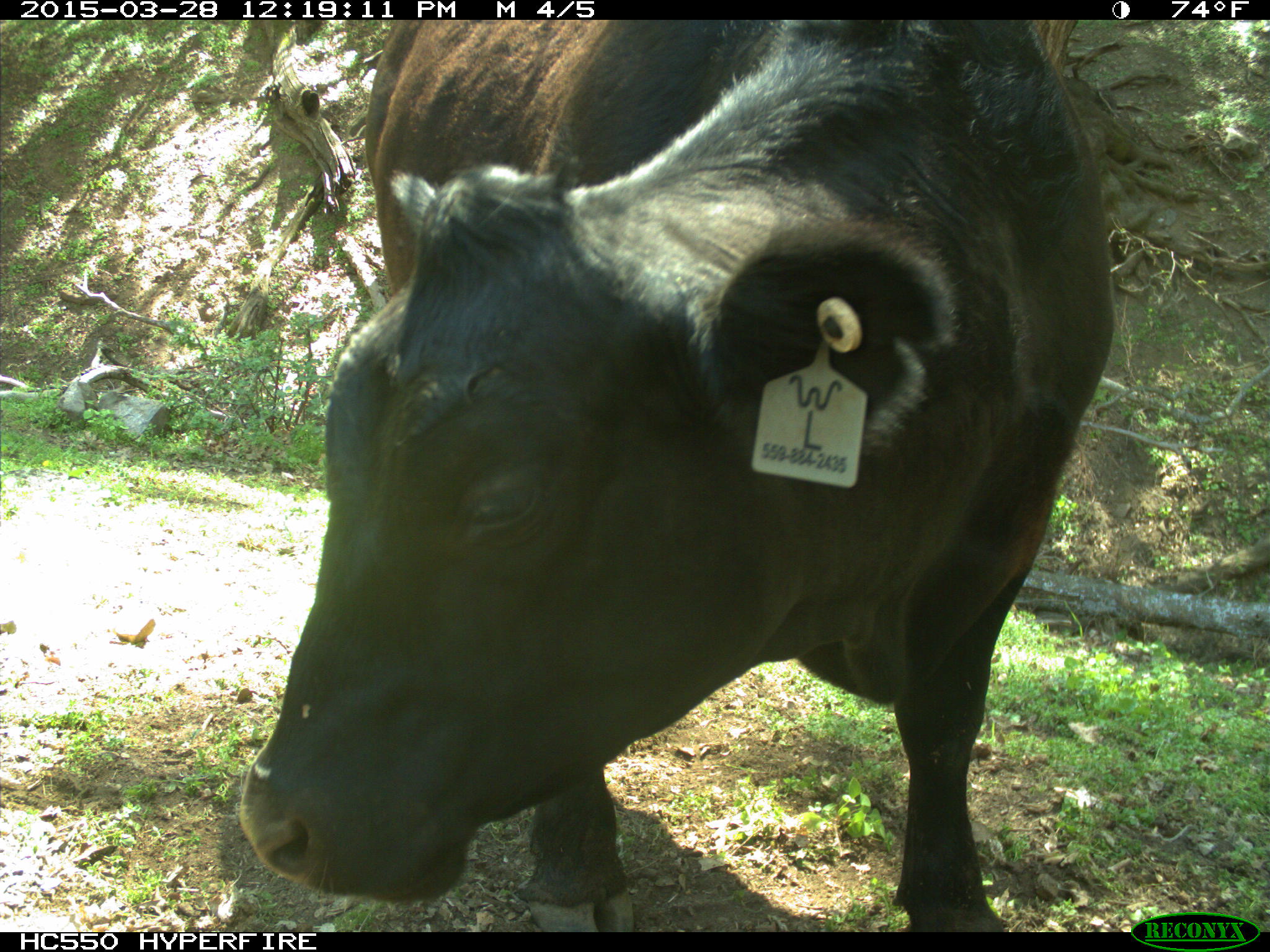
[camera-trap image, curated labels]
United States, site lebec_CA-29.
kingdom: Animalia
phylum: Chordata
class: Mammalia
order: Artiodactyla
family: Bovidae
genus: Bos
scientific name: Bos taurus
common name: domestic cow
Bos taurus (domestic cow).